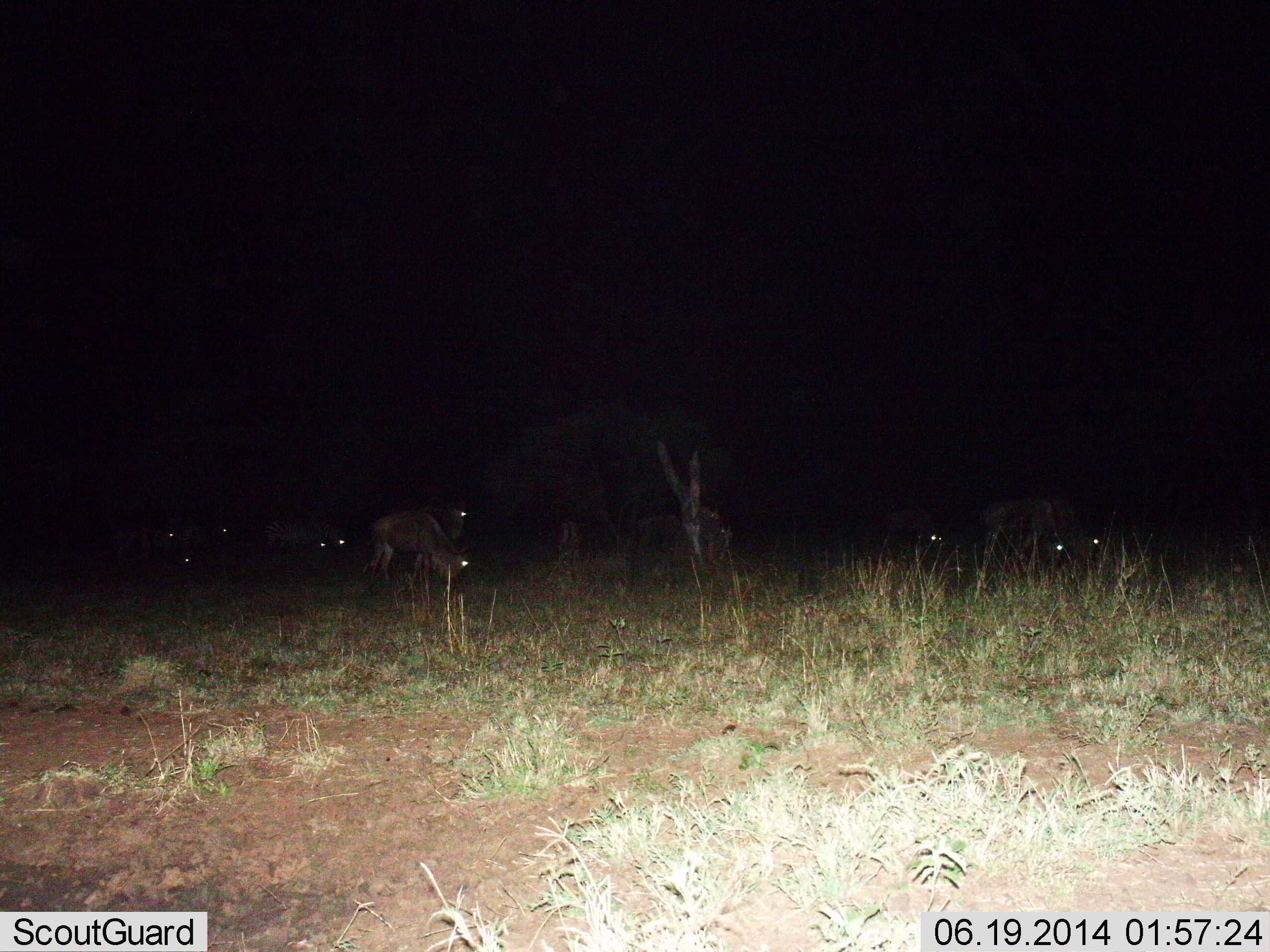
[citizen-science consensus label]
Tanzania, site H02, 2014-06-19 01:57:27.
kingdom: Animalia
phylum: Chordata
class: Mammalia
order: Artiodactyla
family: Bovidae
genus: Connochaetes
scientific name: Connochaetes taurinus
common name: blue wildebeest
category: wildebeest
Wildebeest (blue wildebeest) (Connochaetes taurinus), count 10. Behavior (volunteer vote fractions): standing 70%, resting 10%, moving 0%, interacting 0%. Young present (vote fraction): 10%. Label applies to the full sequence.